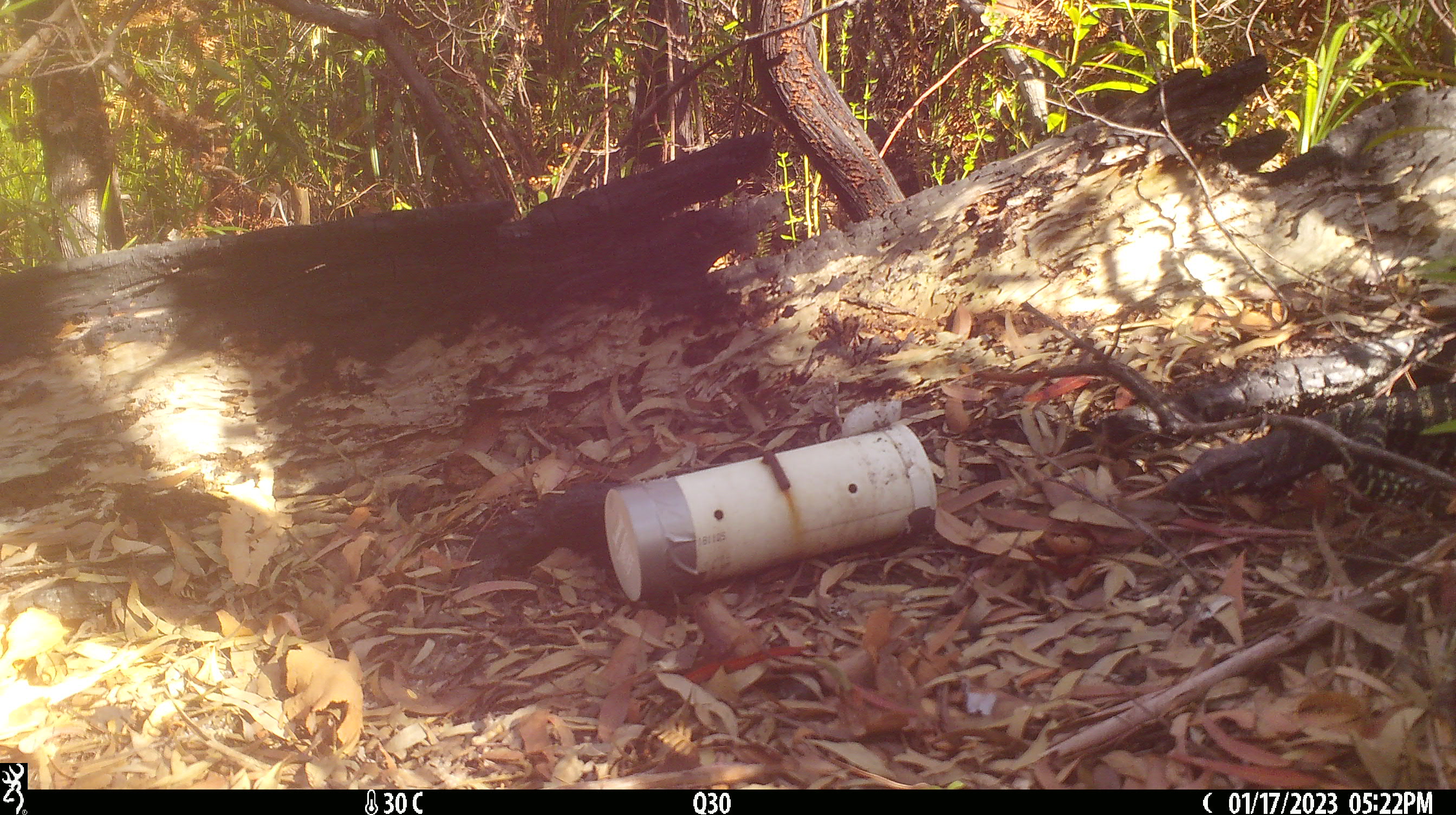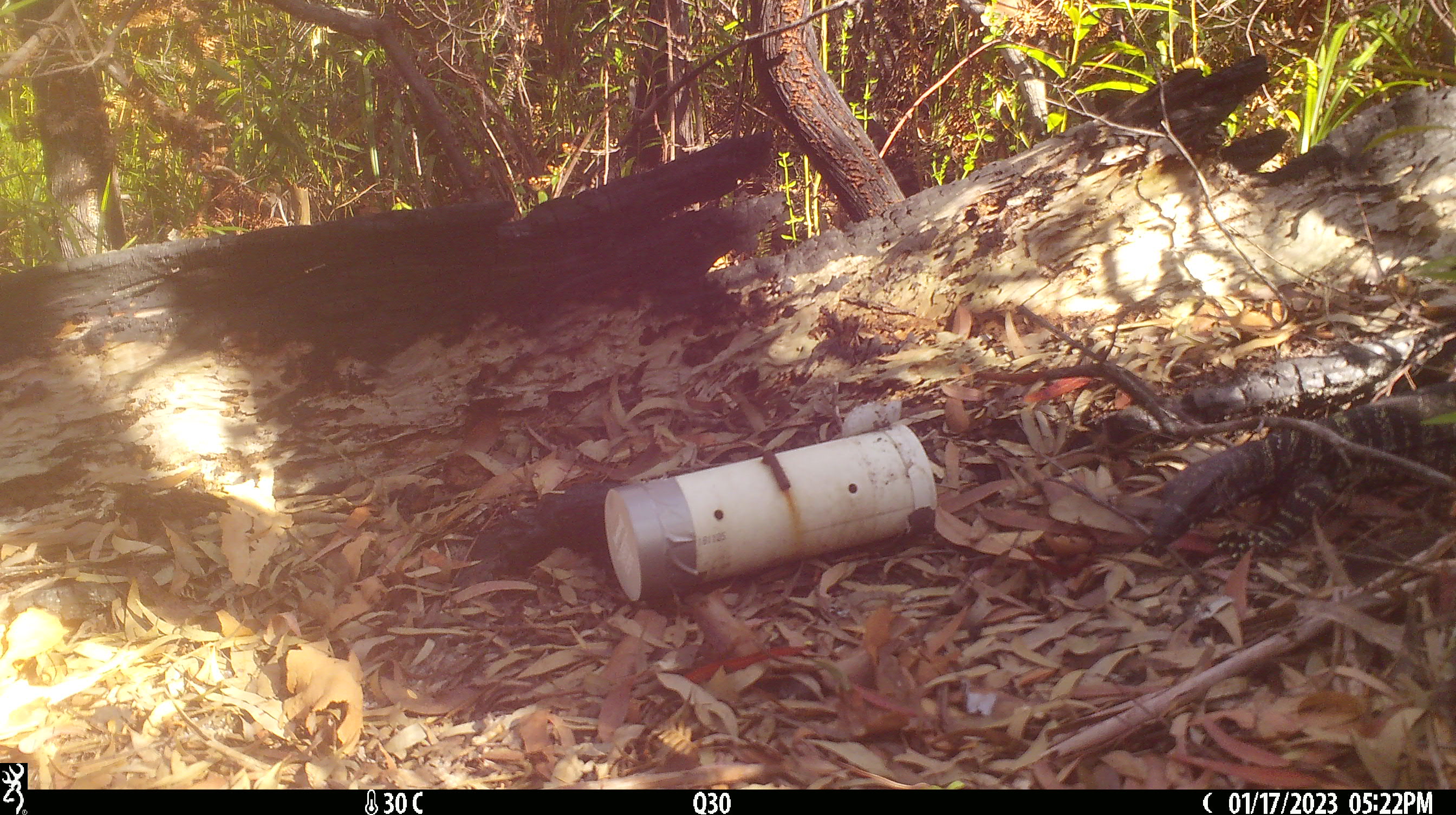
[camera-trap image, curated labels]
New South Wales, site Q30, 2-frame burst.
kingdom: Animalia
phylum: Chordata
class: Reptilia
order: Squamata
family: Varanidae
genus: Varanus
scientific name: Varanus varius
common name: lace monitor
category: goanna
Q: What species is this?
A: Goanna (lace monitor) (Varanus varius).